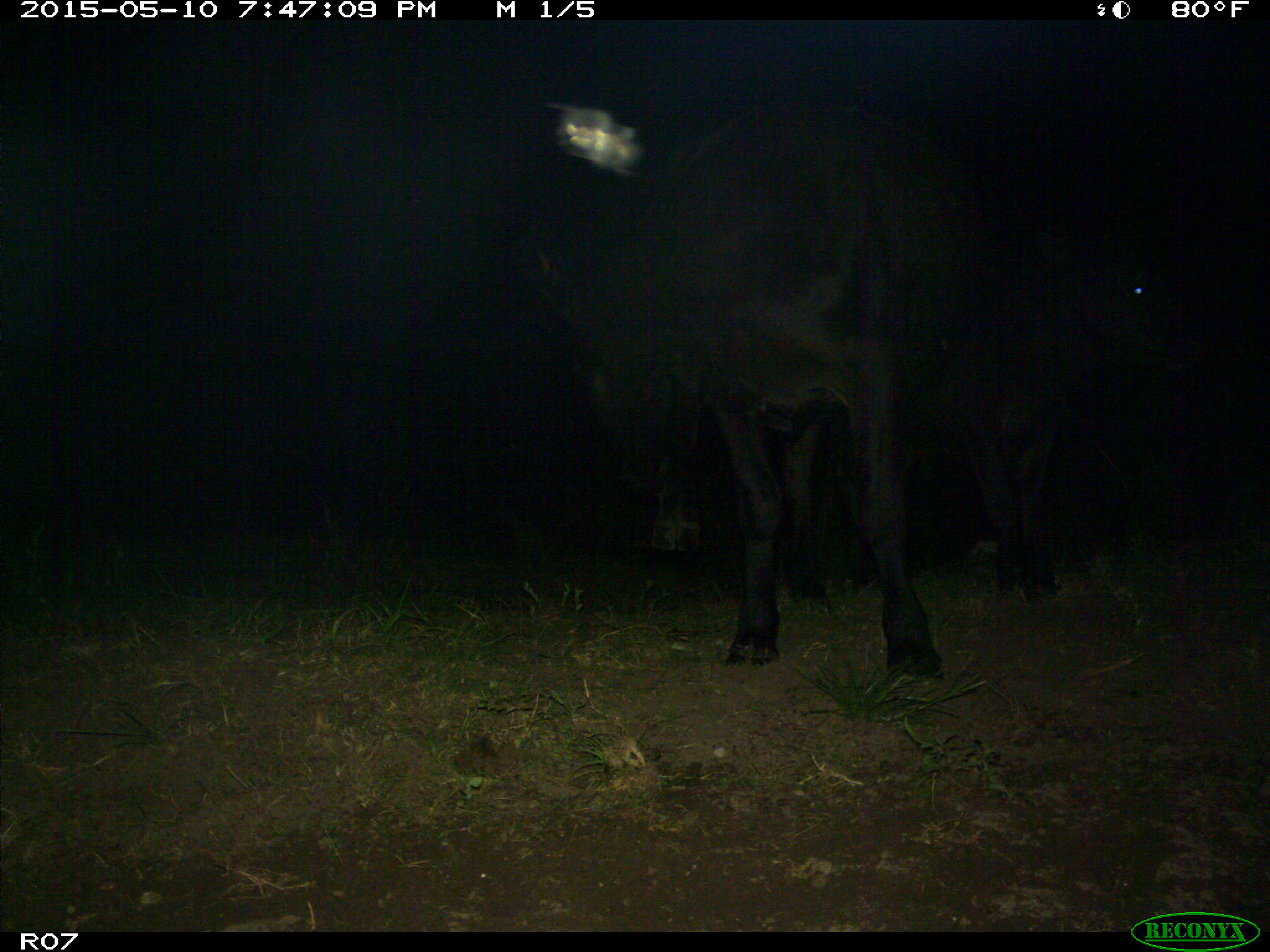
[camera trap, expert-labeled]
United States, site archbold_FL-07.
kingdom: Animalia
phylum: Chordata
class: Mammalia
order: Artiodactyla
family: Bovidae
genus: Bos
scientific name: Bos taurus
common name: domestic cow